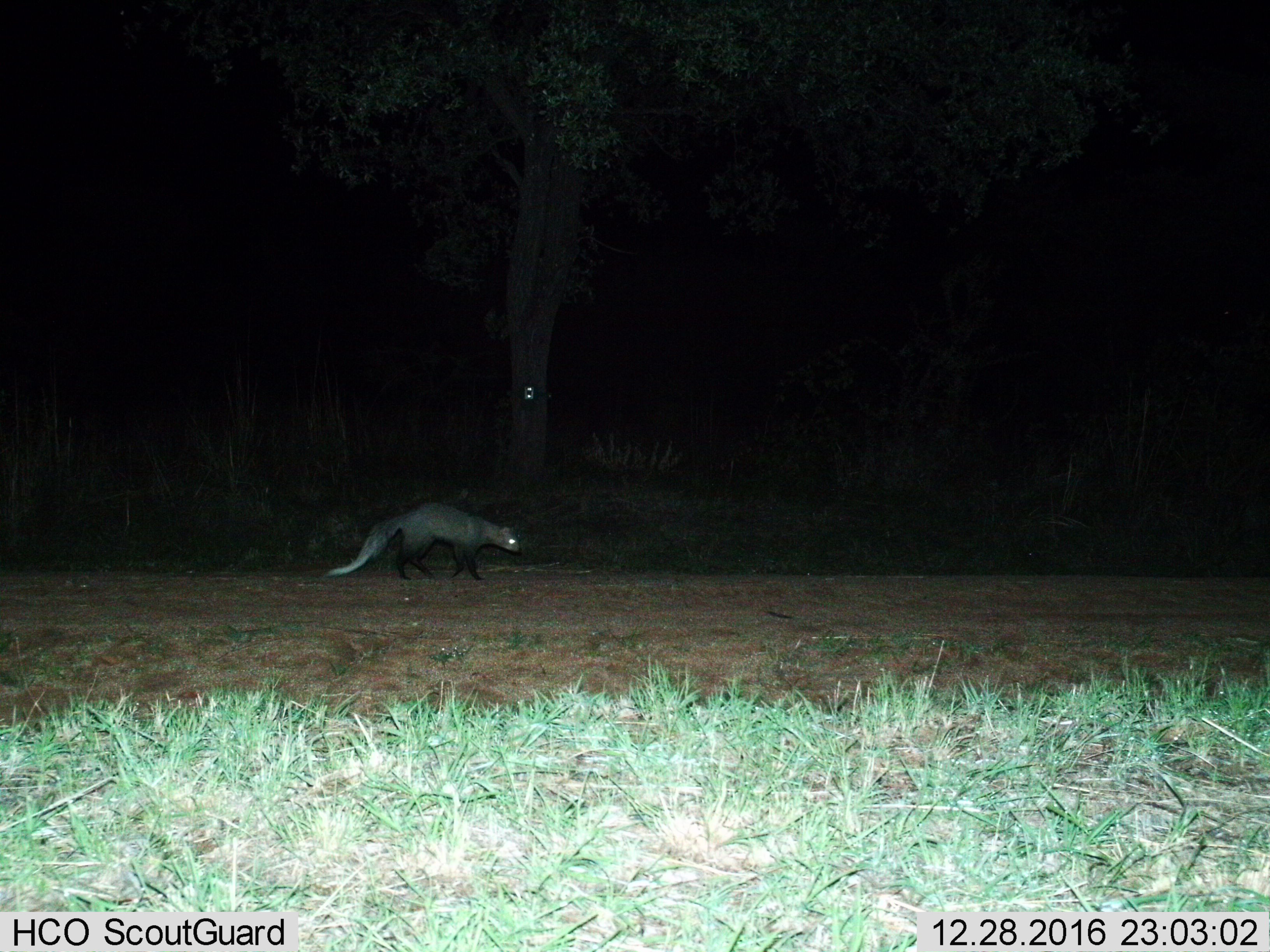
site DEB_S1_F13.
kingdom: Animalia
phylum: Chordata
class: Mammalia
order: Carnivora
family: Herpestidae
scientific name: Herpestidae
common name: mongoose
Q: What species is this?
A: Mongoose (Herpestidae).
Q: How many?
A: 1.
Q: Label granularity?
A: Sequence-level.